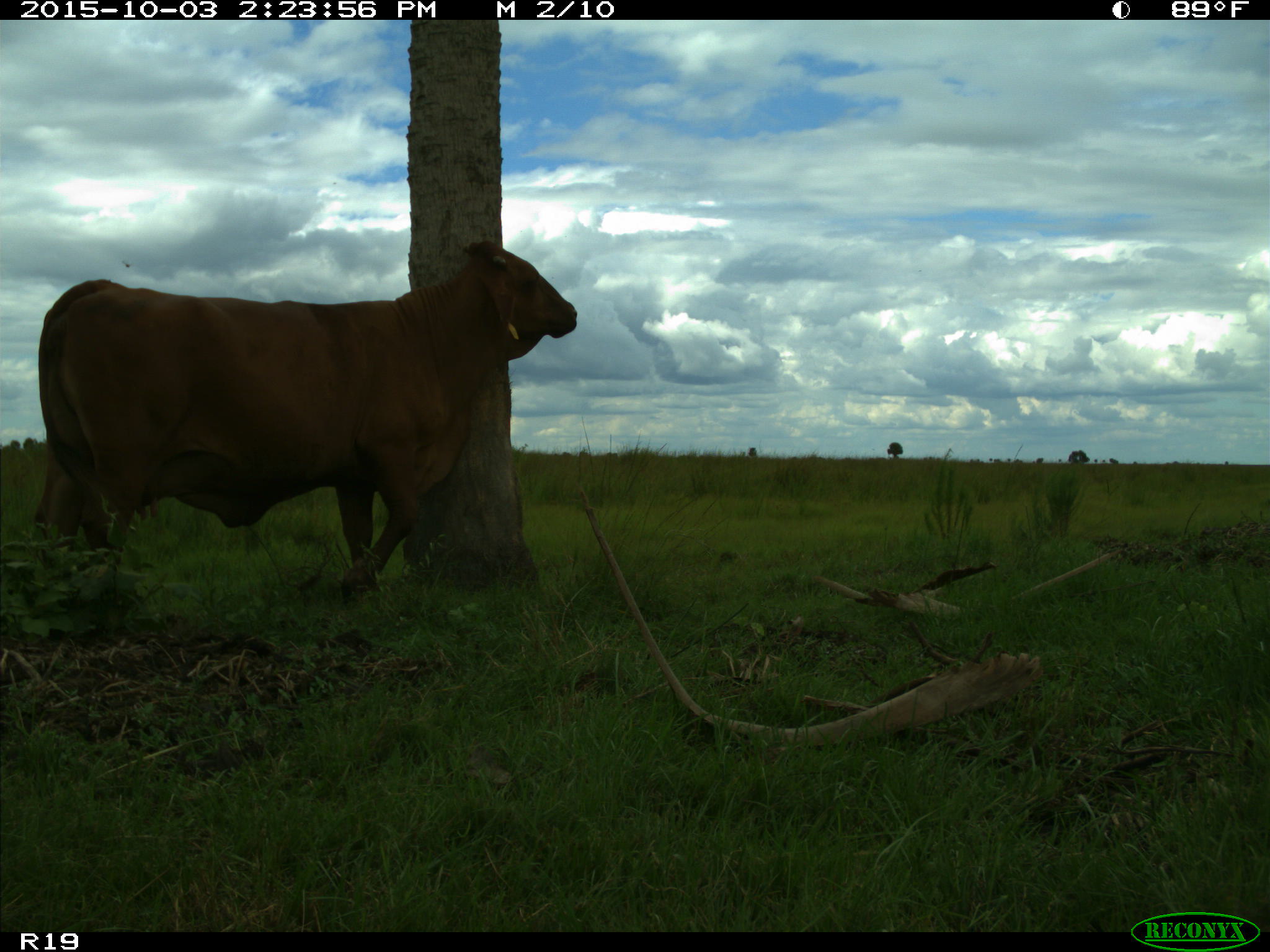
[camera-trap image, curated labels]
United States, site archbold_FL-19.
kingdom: Animalia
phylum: Chordata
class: Mammalia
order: Artiodactyla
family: Bovidae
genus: Bos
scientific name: Bos taurus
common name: domestic cow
Bos taurus (domestic cow).